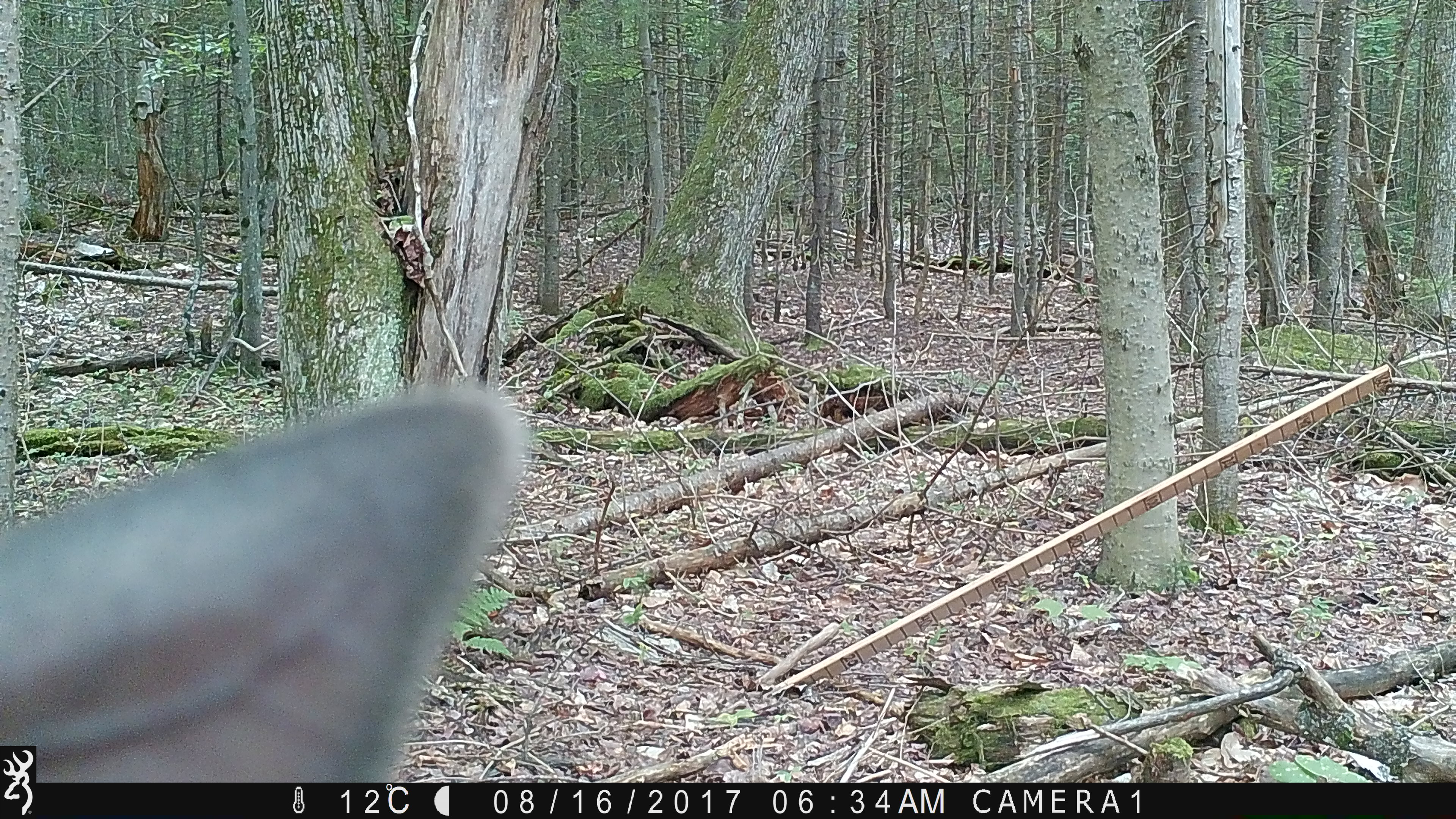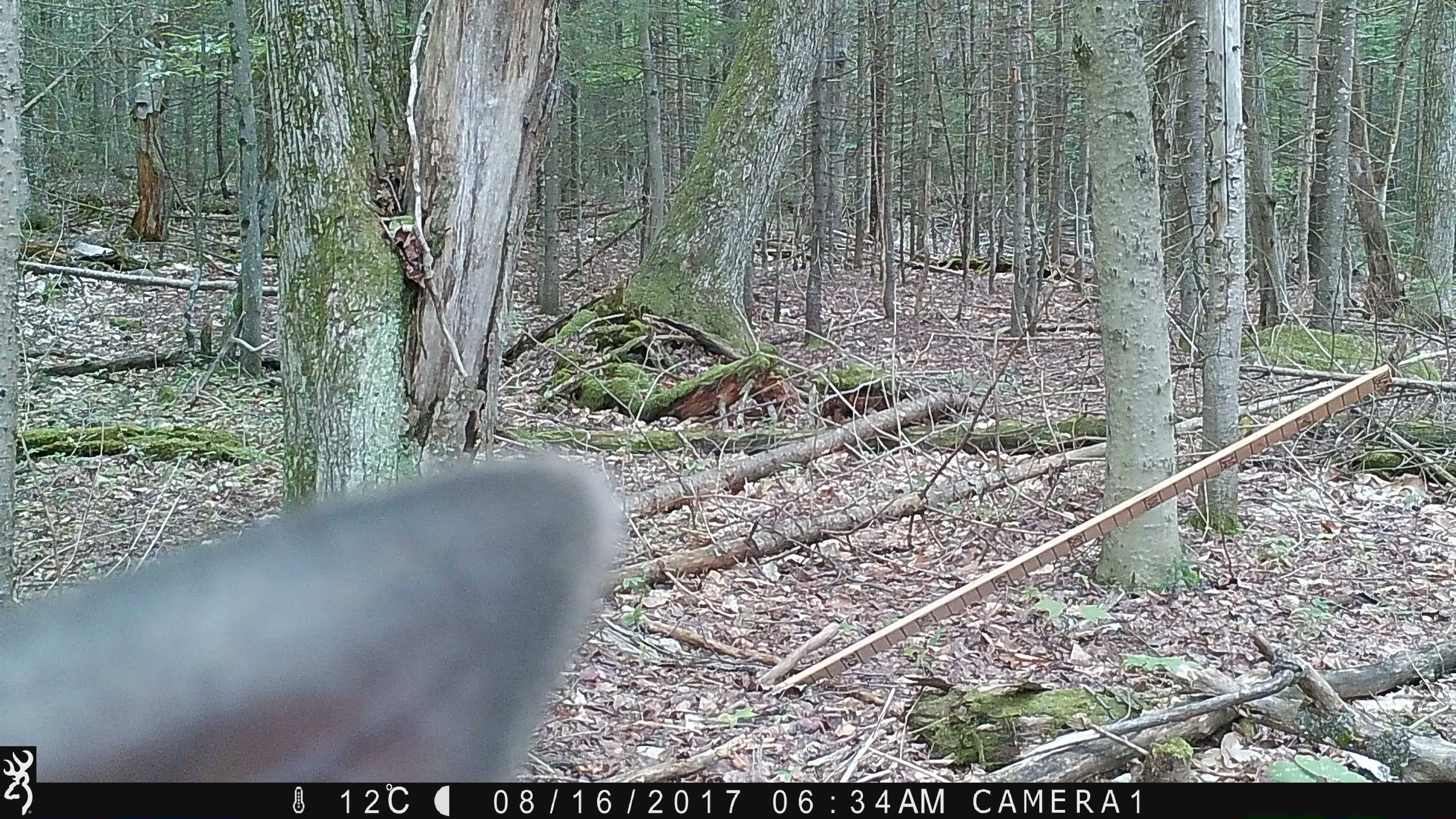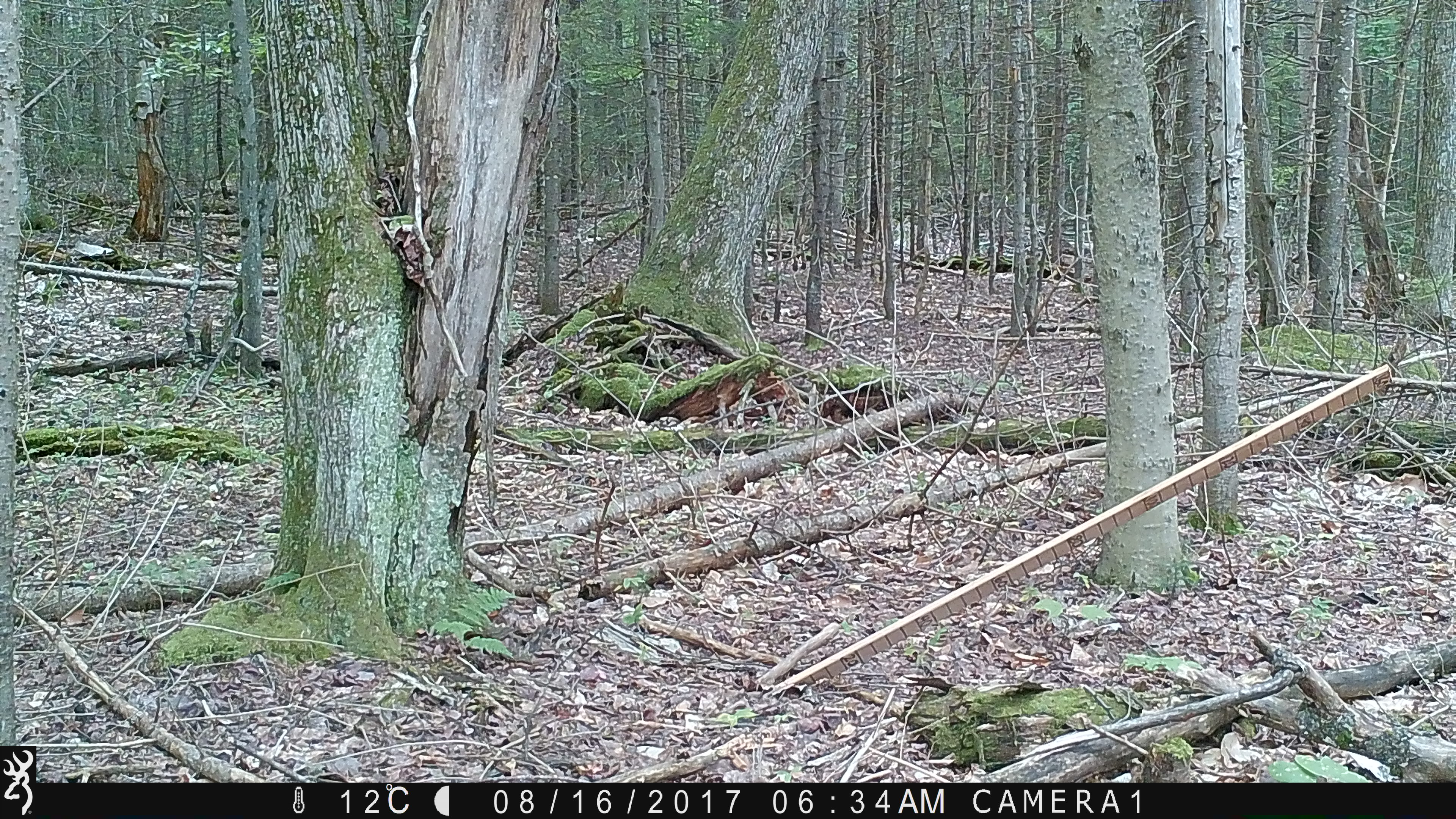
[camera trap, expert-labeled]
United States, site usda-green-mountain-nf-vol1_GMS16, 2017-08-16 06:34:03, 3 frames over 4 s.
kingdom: Animalia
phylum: Chordata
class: Mammalia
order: Artiodactyla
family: Cervidae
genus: Odocoileus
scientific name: Odocoileus virginianus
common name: white-tailed deer